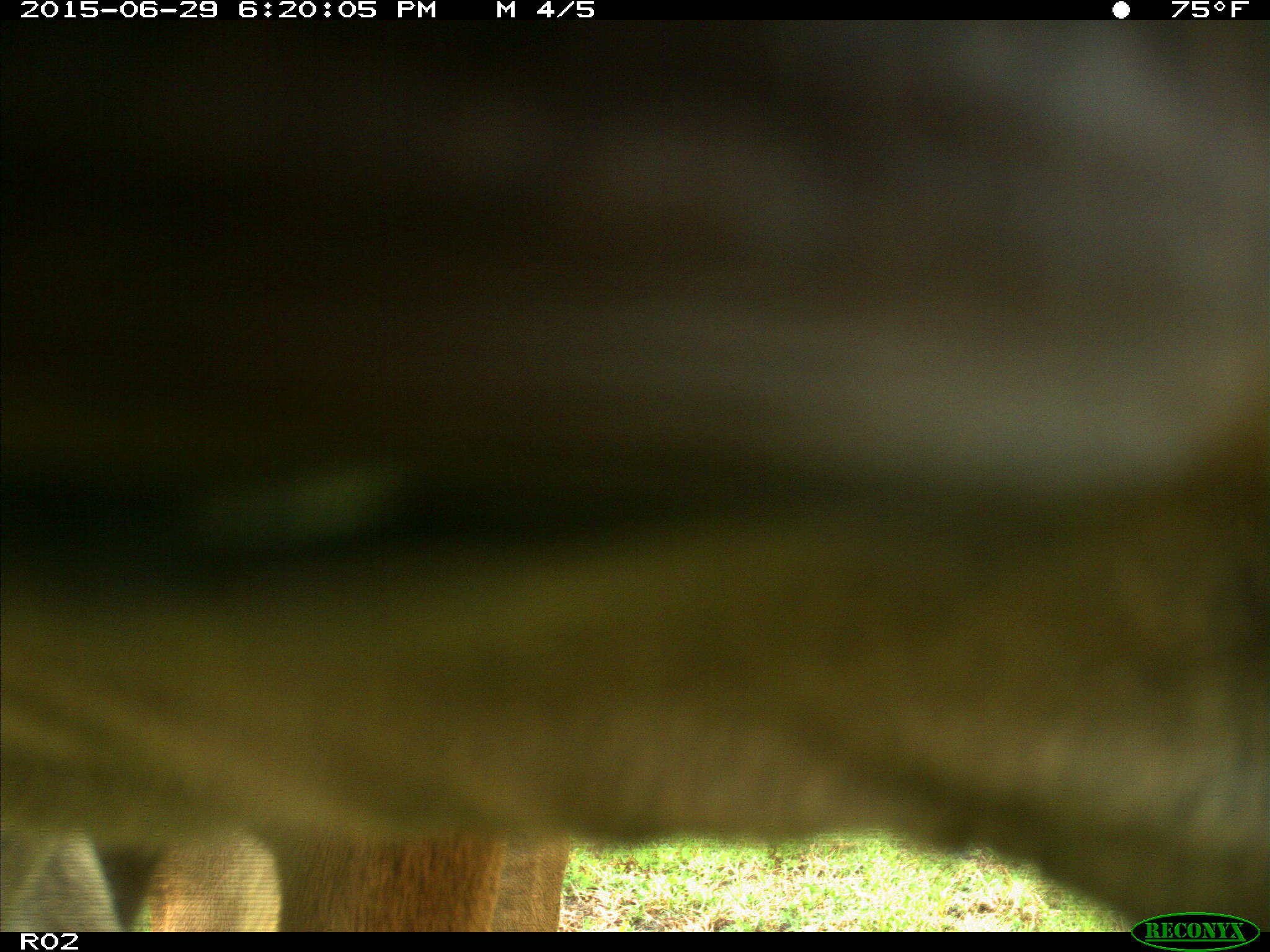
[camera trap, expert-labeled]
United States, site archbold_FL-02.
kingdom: Animalia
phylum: Chordata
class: Mammalia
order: Artiodactyla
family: Bovidae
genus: Bos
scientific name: Bos taurus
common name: domestic cow